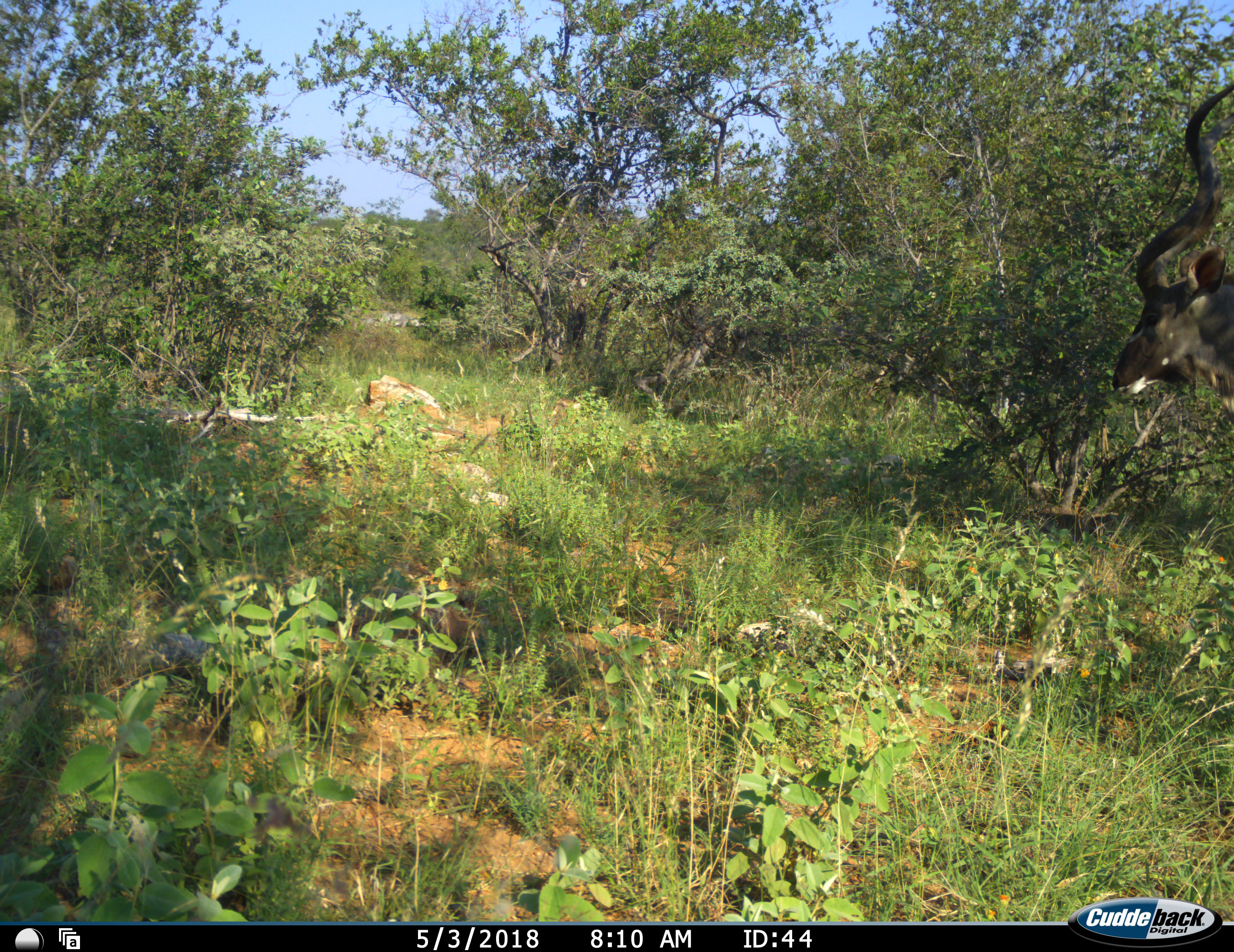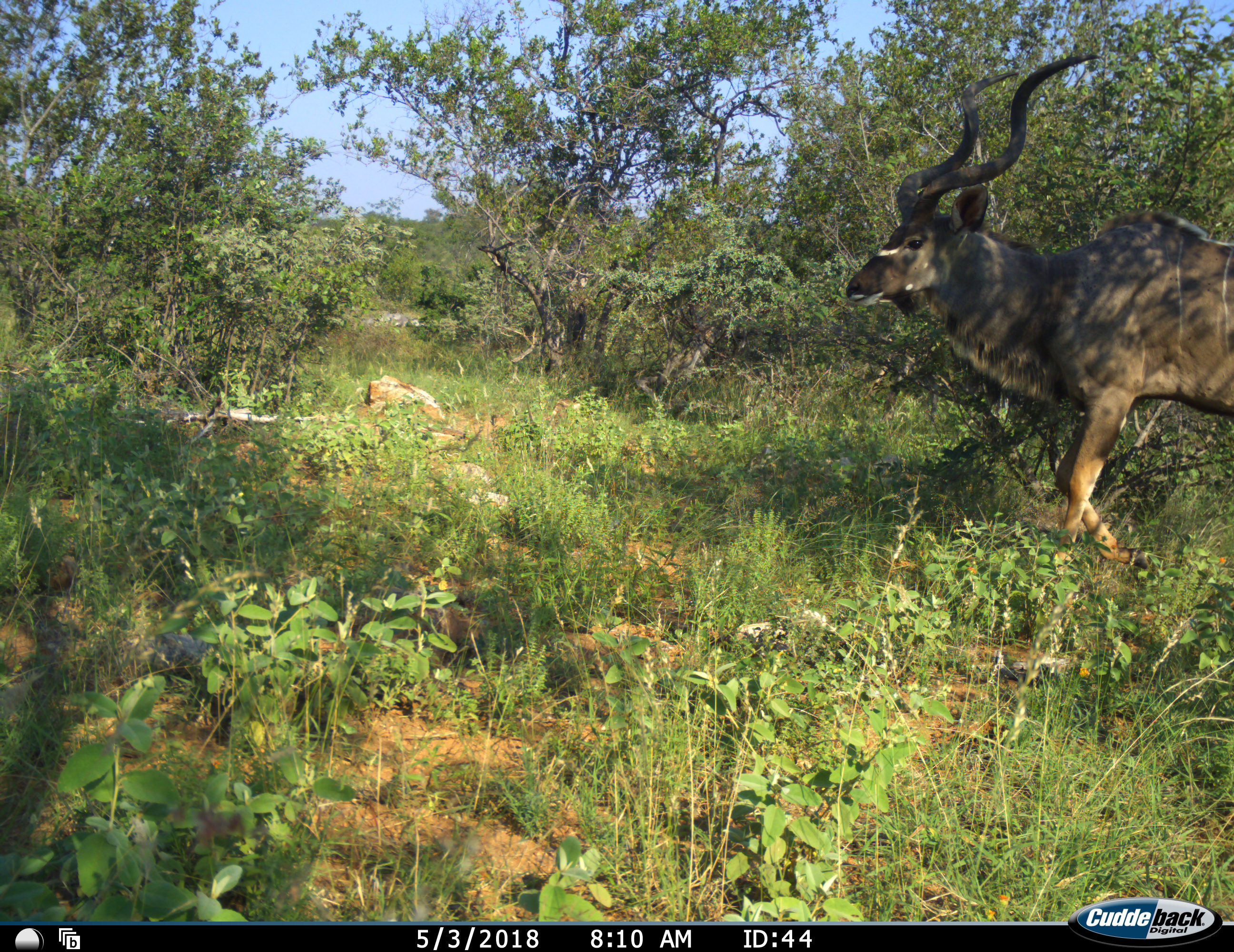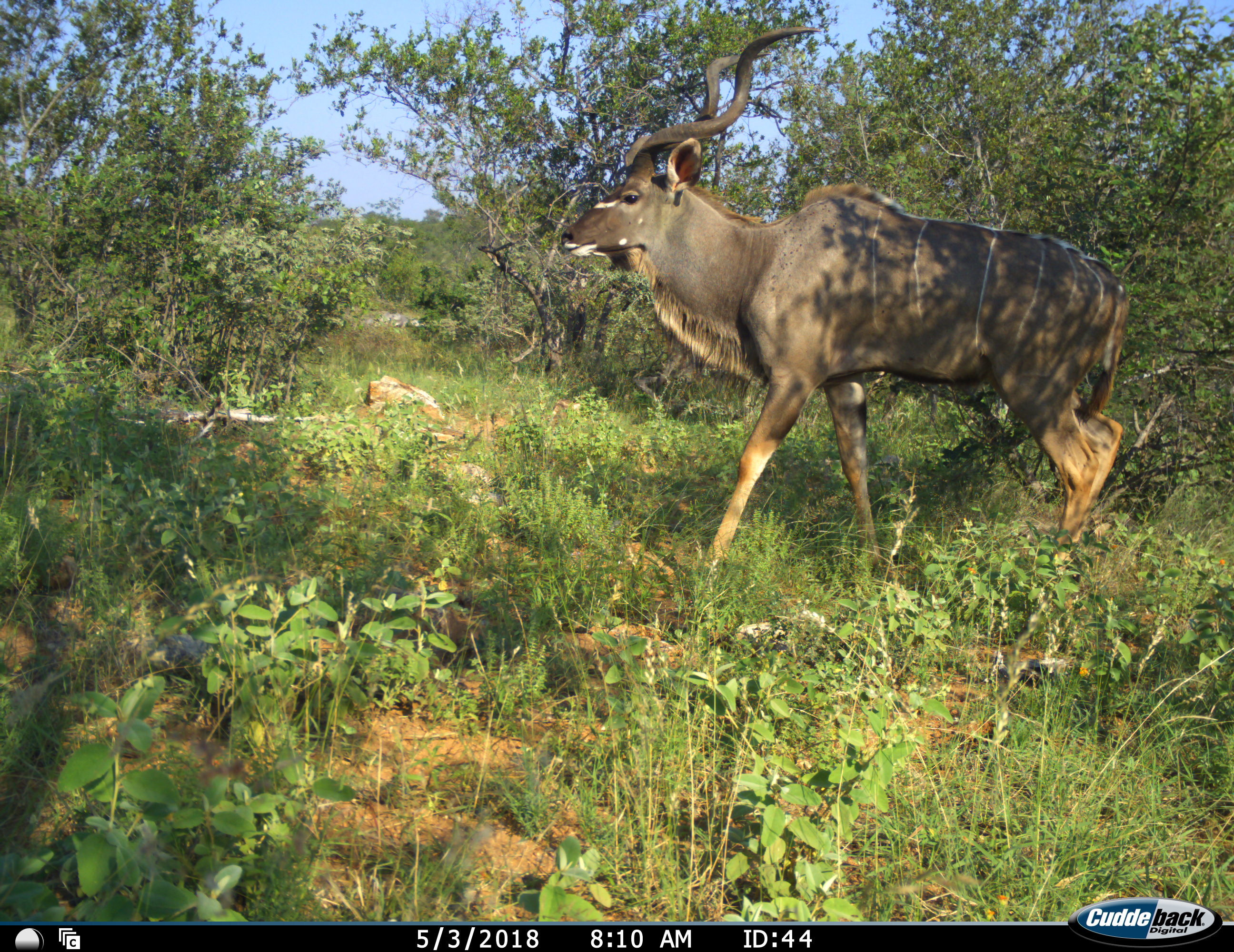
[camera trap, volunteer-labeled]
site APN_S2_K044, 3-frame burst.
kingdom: Animalia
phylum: Chordata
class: Mammalia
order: Artiodactyla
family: Bovidae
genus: Tragelaphus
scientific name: Tragelaphus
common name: kudu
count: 1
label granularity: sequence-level